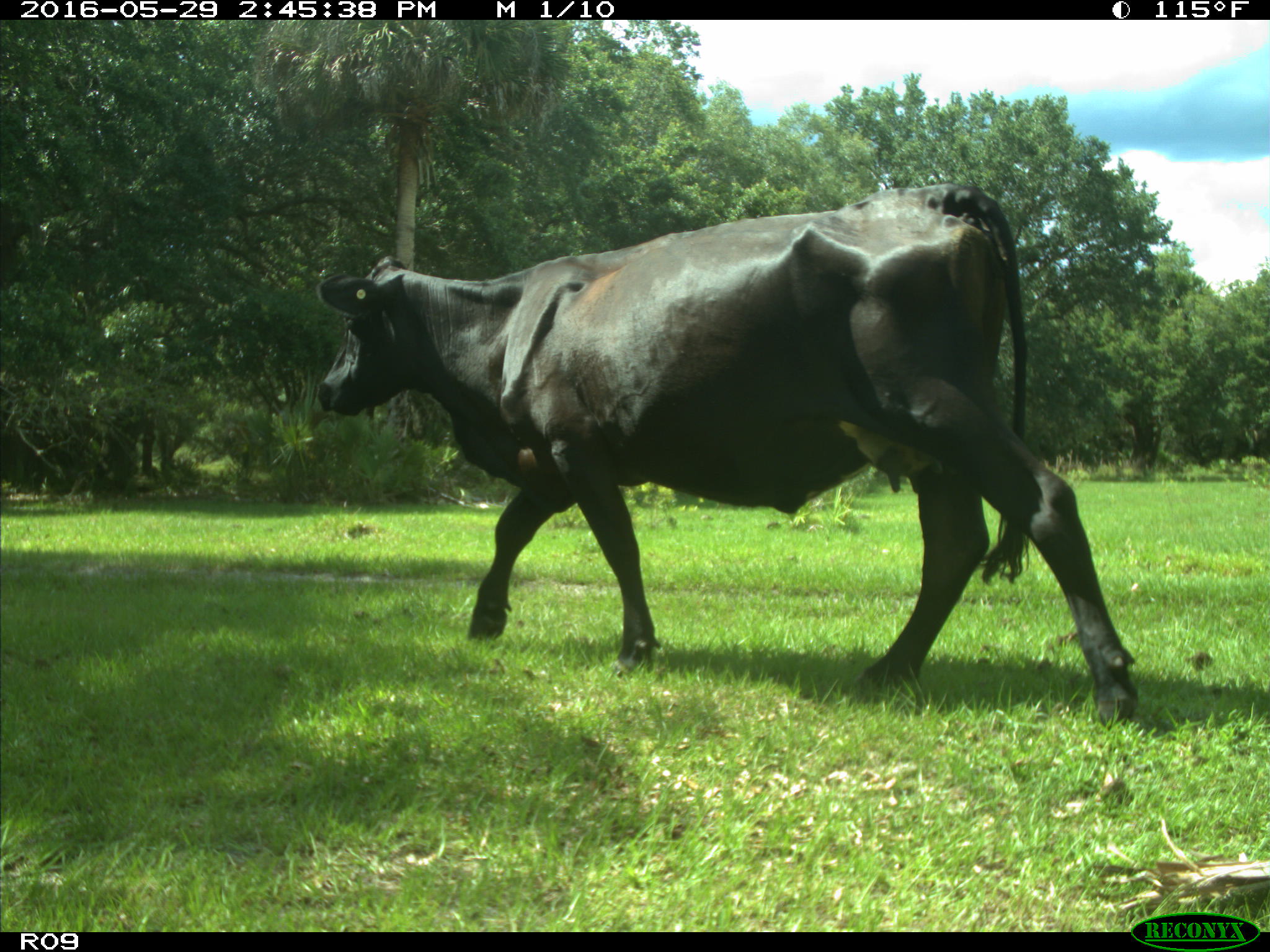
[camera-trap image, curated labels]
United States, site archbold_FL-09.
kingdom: Animalia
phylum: Chordata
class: Mammalia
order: Artiodactyla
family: Bovidae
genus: Bos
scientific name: Bos taurus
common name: domestic cow